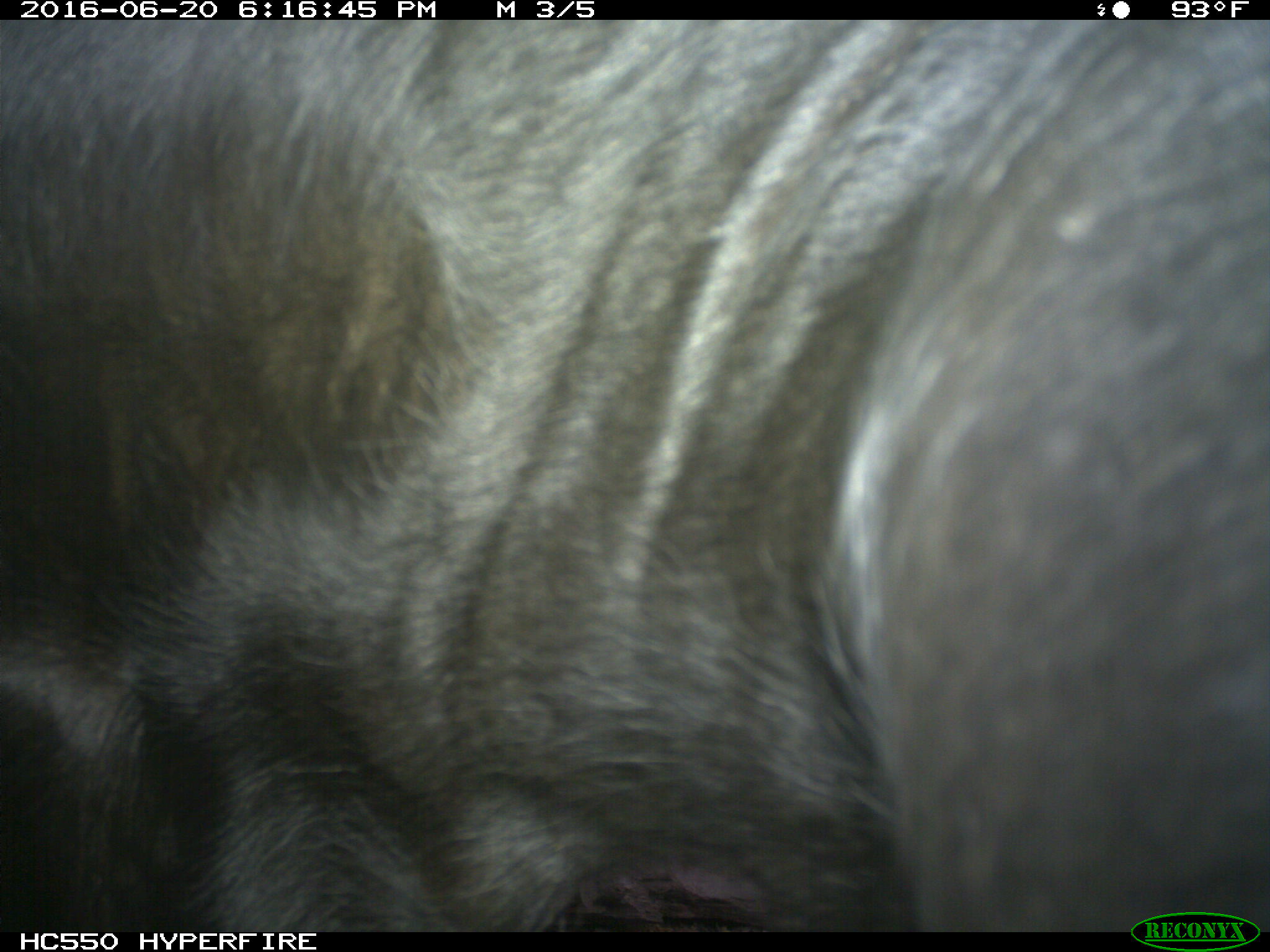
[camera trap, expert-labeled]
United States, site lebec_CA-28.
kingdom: Animalia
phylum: Chordata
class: Mammalia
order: Artiodactyla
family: Bovidae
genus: Bos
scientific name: Bos taurus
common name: domestic cow